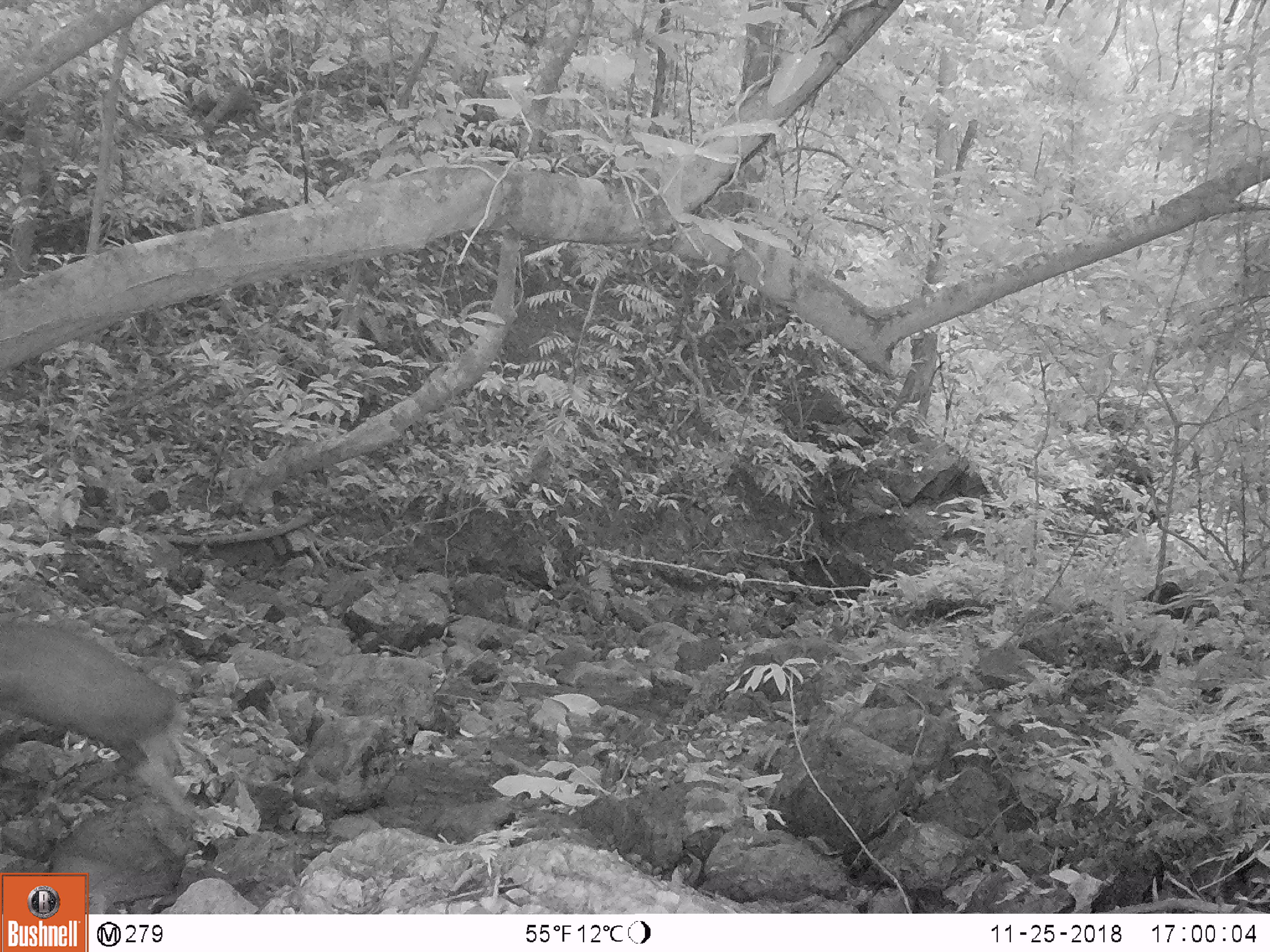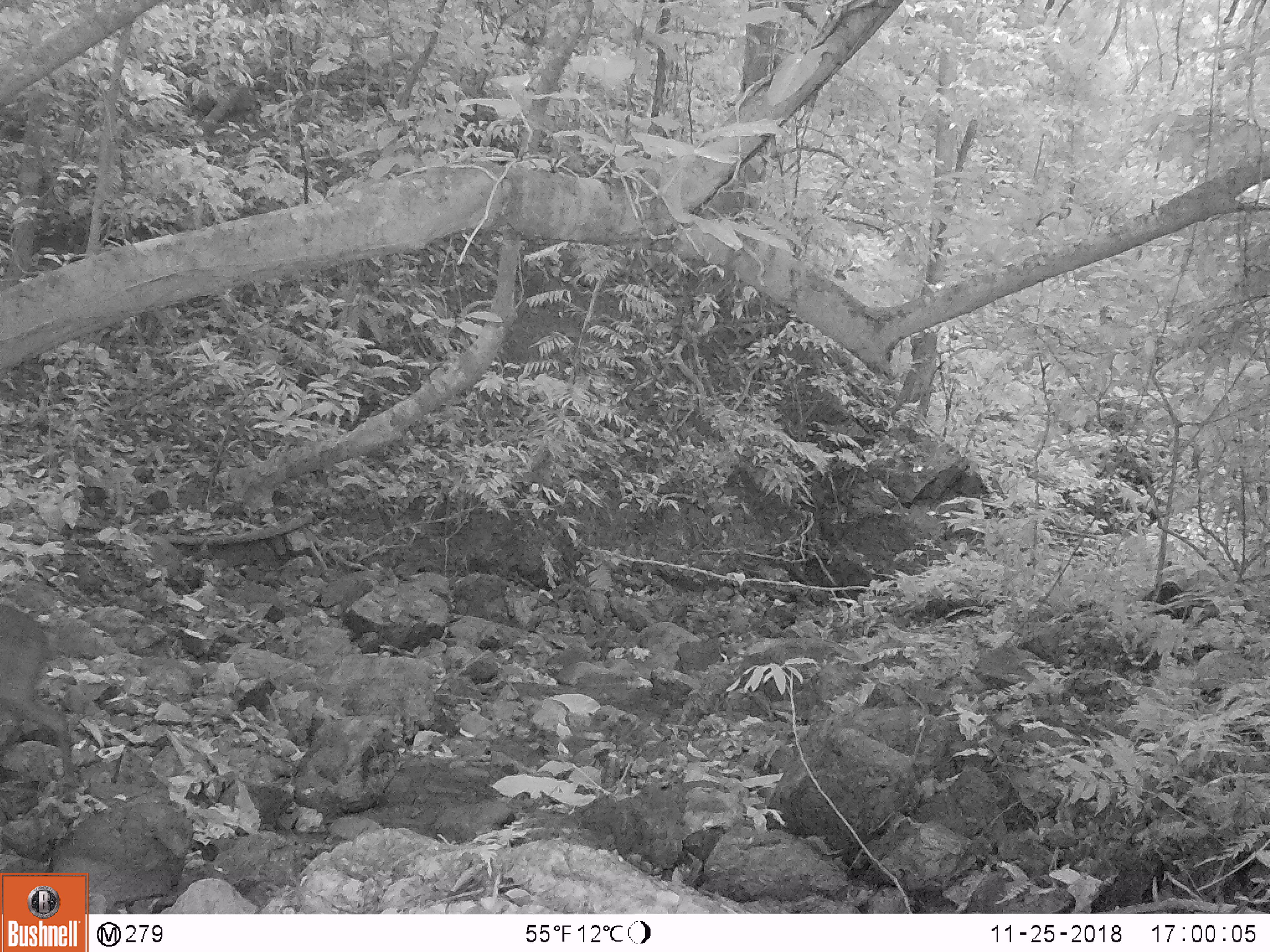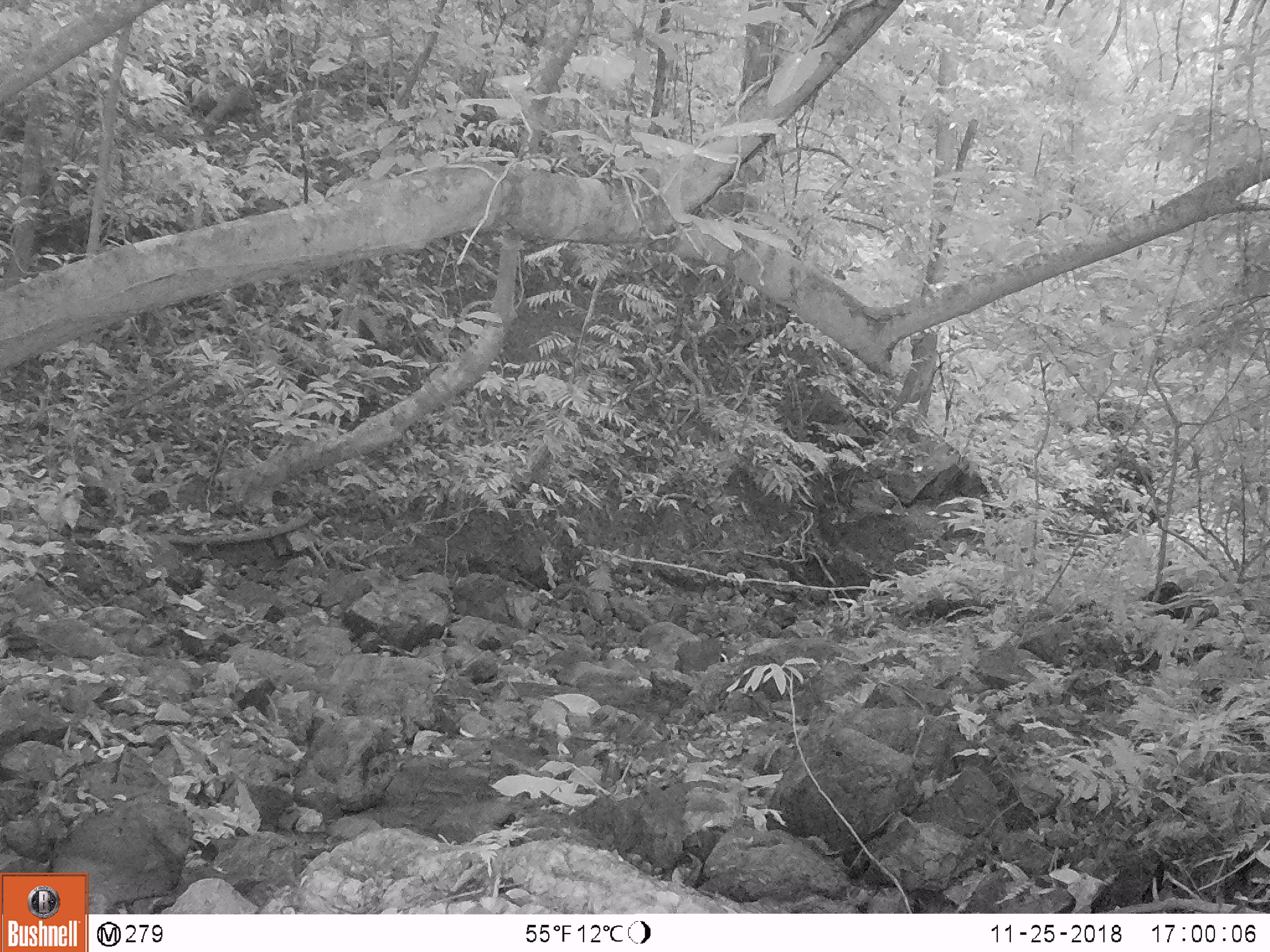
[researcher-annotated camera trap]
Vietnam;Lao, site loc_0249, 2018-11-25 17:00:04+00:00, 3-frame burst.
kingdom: Animalia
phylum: Chordata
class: Mammalia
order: Artiodactyla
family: Cervidae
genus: Muntiacus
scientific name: Muntiacus rooseveltorum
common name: roosevelt's muntjac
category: roosevelts muntjac group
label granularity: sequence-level